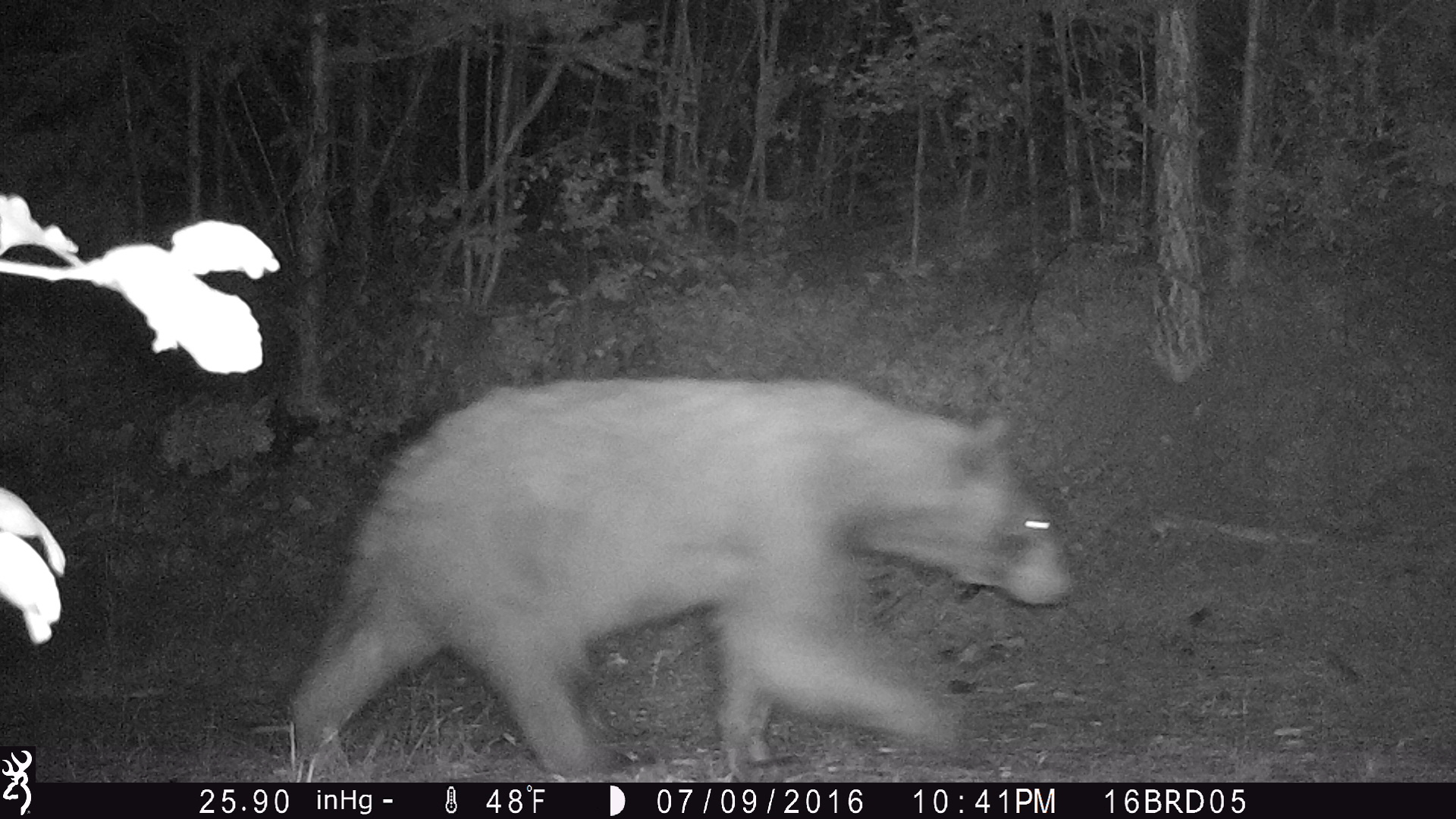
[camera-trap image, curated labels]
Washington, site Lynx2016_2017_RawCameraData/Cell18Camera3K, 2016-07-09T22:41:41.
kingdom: Animalia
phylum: Chordata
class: Mammalia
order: Carnivora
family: Ursidae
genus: Ursus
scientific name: Ursus americanus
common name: american black bear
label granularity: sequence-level